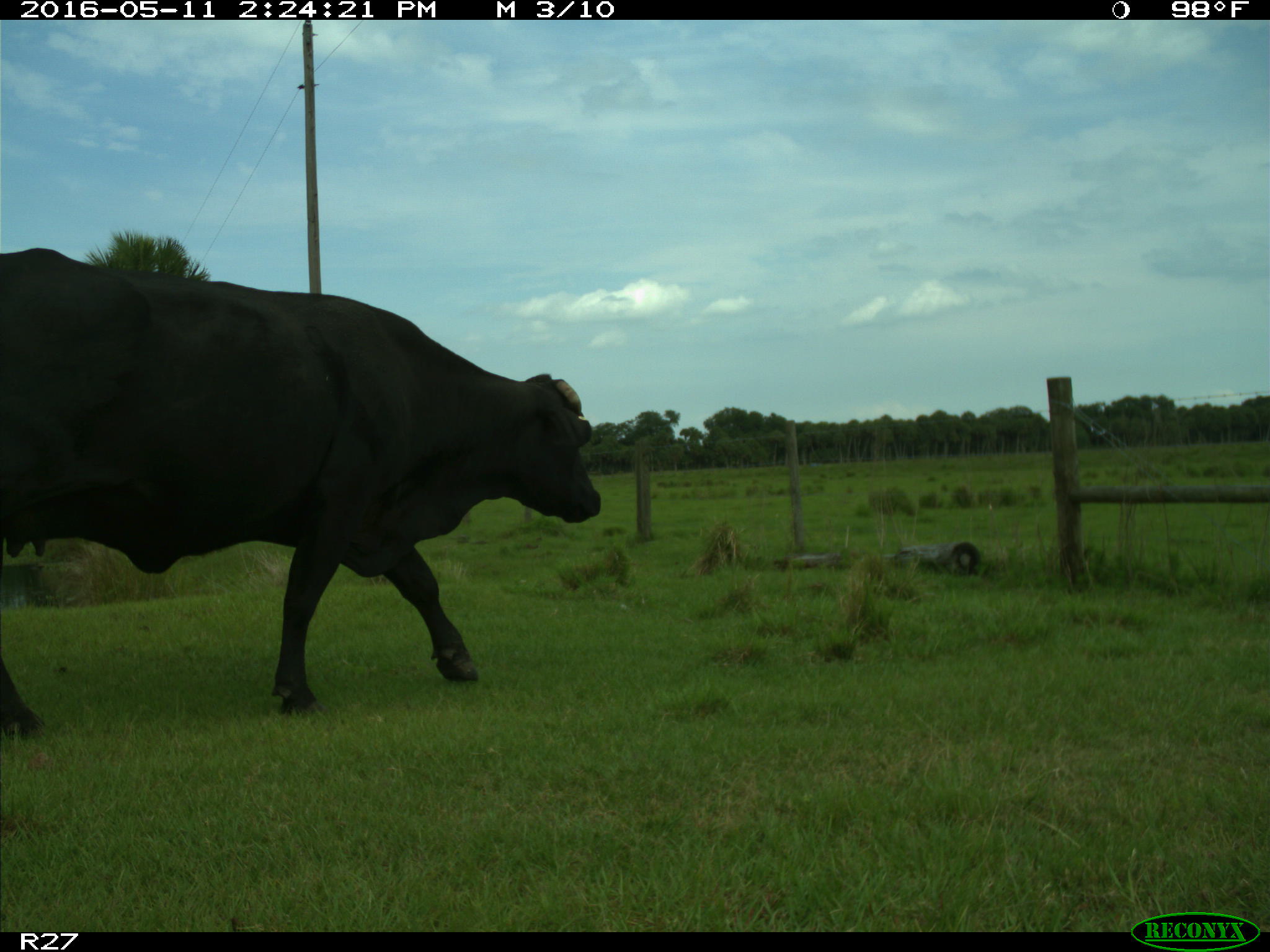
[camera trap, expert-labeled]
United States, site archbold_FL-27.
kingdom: Animalia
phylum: Chordata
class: Mammalia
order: Artiodactyla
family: Bovidae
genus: Bos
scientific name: Bos taurus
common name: domestic cow